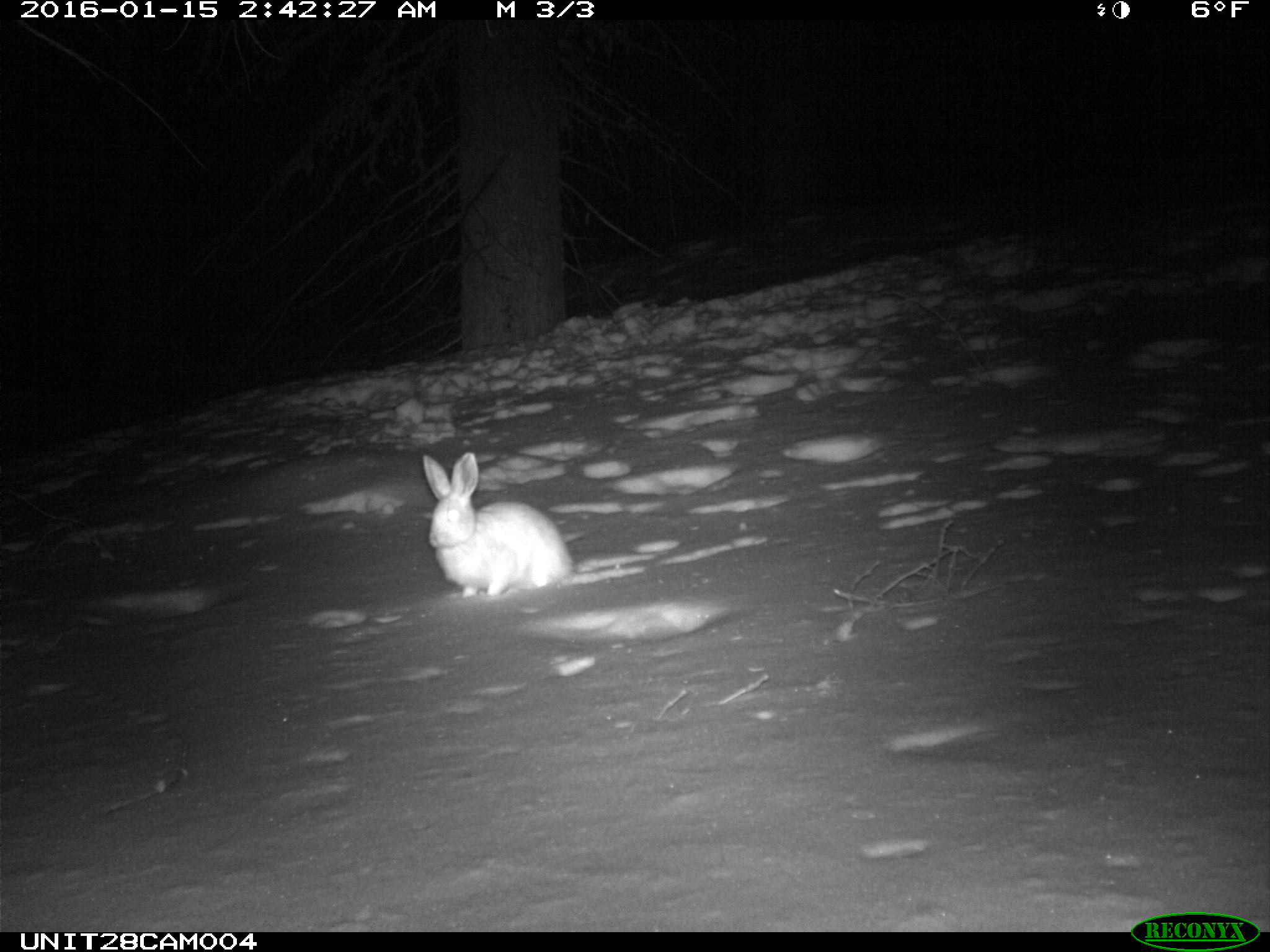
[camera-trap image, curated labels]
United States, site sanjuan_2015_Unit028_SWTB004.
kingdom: Animalia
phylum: Chordata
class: Mammalia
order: Lagomorpha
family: Leporidae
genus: Lepus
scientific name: Lepus americanus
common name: snowshoe hare